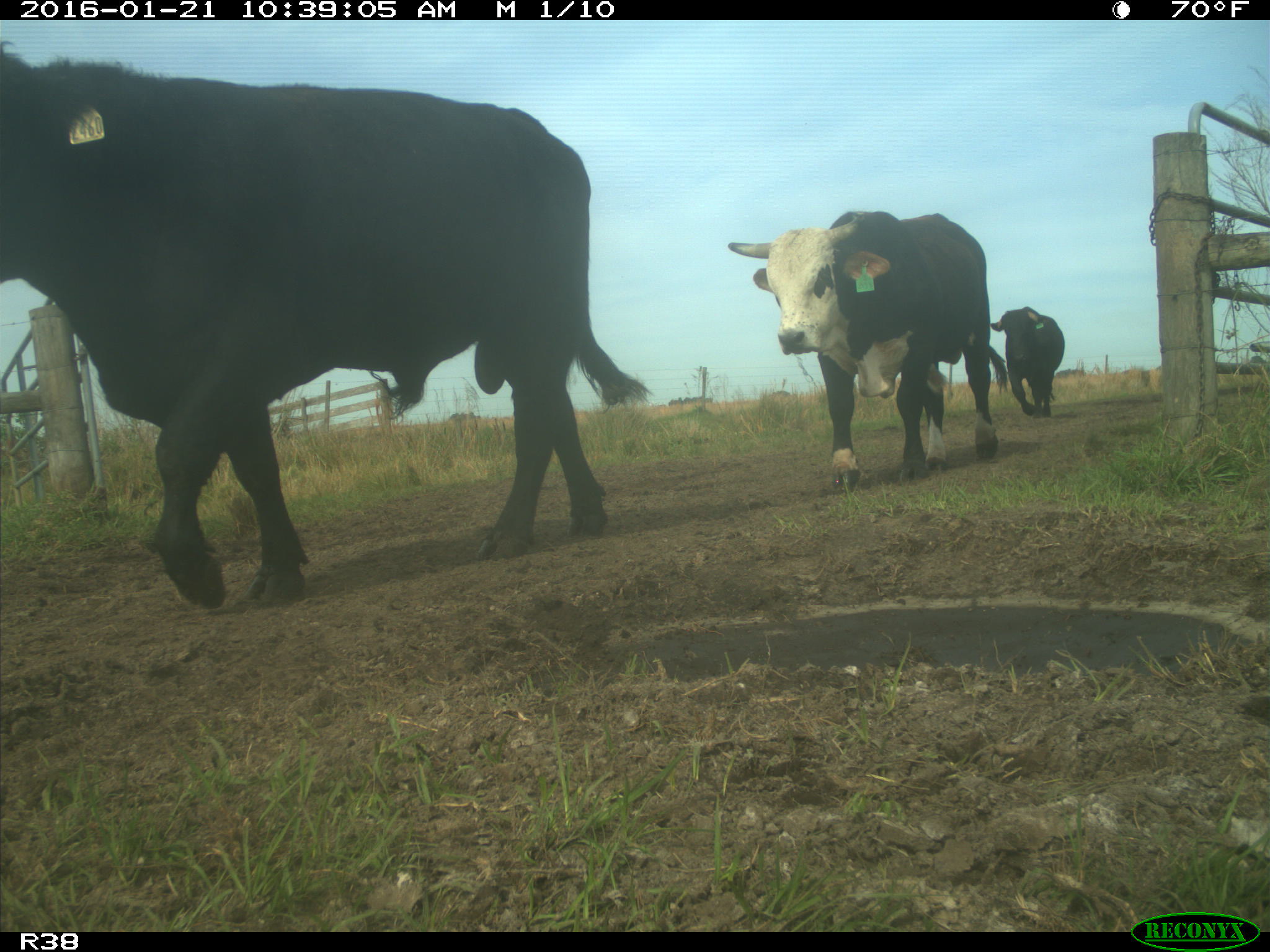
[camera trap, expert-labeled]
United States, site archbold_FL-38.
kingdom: Animalia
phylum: Chordata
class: Mammalia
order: Artiodactyla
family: Bovidae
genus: Bos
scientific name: Bos taurus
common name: domestic cow